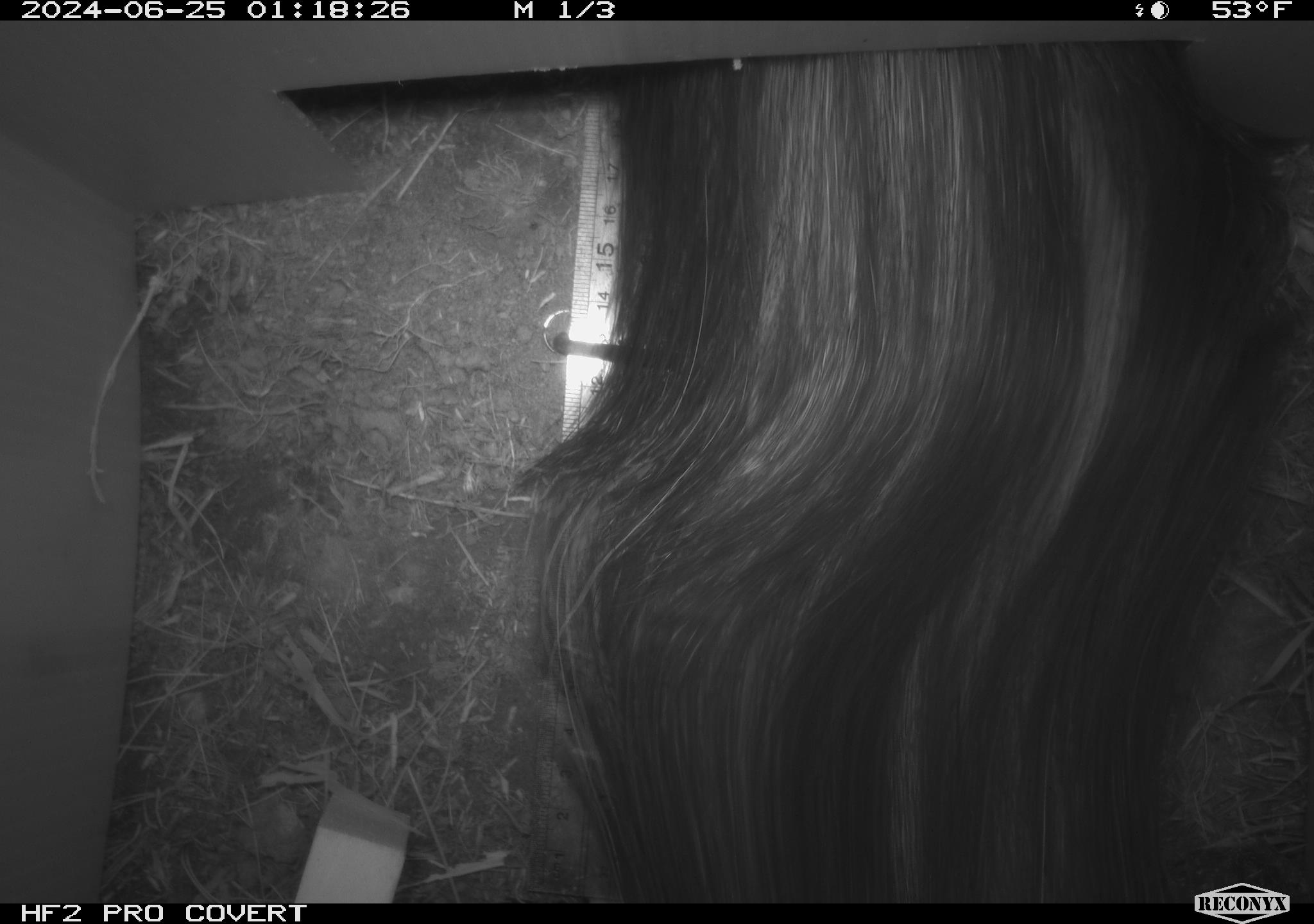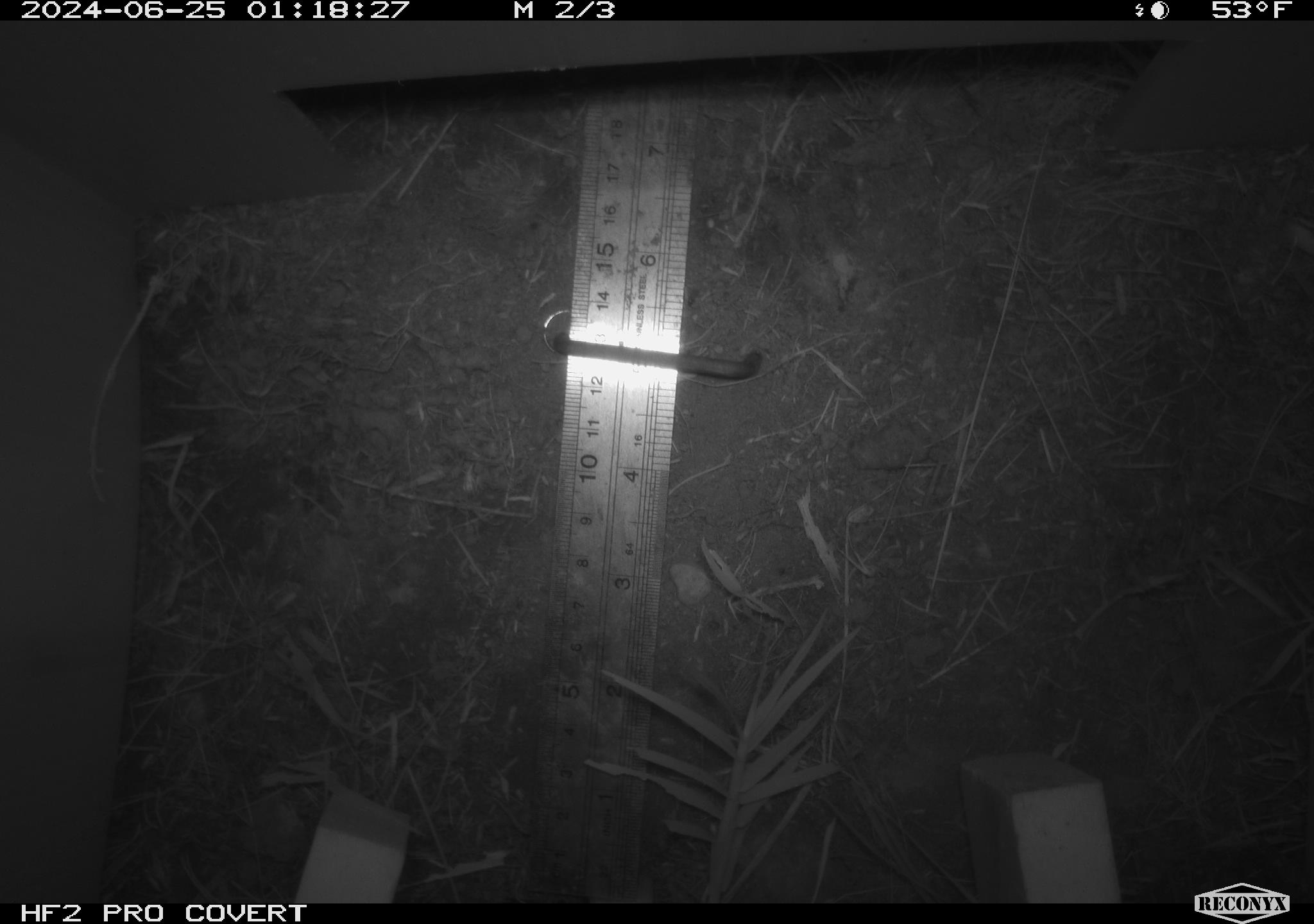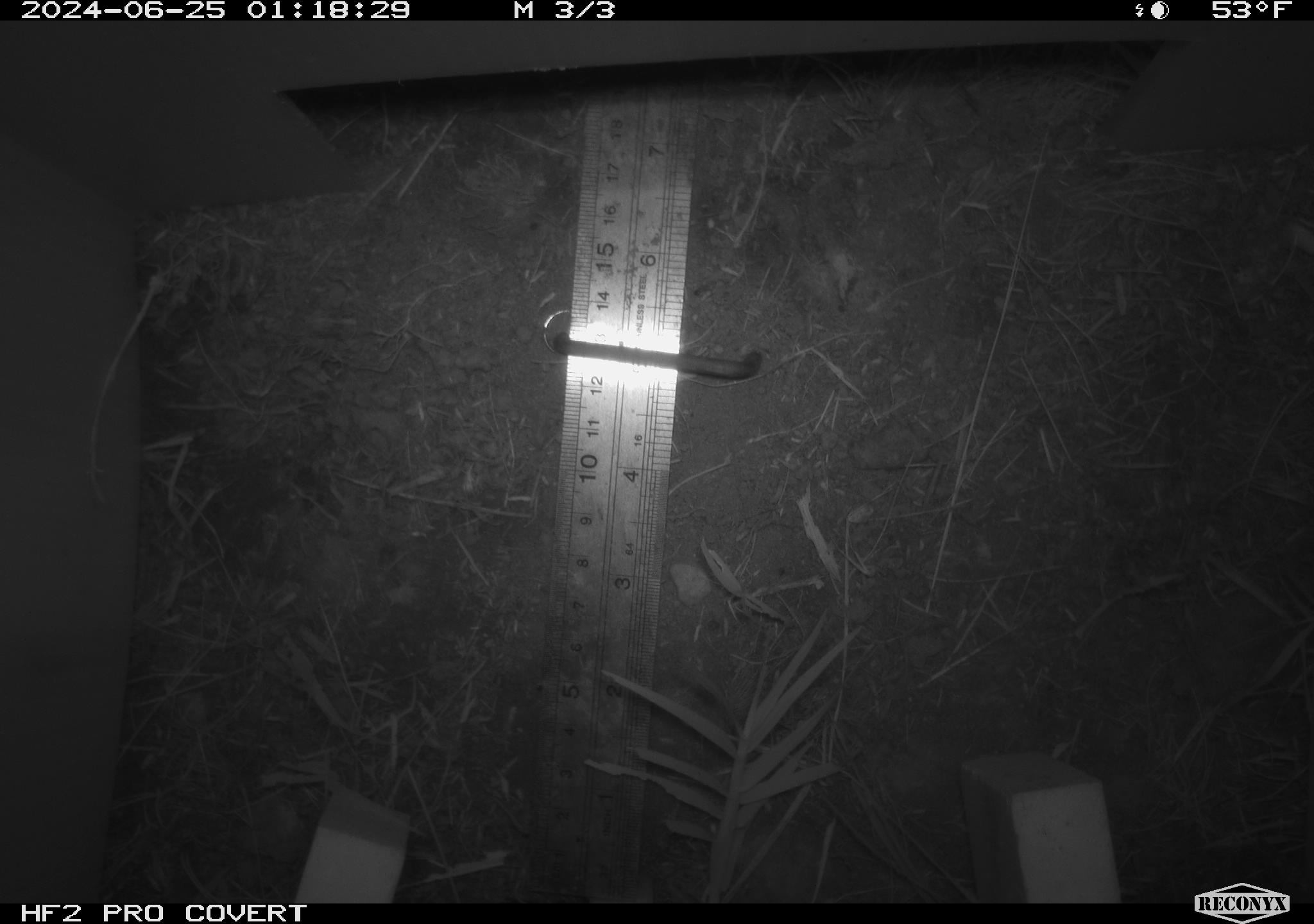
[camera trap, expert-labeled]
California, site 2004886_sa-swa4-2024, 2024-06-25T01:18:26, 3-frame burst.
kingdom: Animalia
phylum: Chordata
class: Mammalia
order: Carnivora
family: Mephitidae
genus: Mephitis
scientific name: Mephitis mephitis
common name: striped skunk